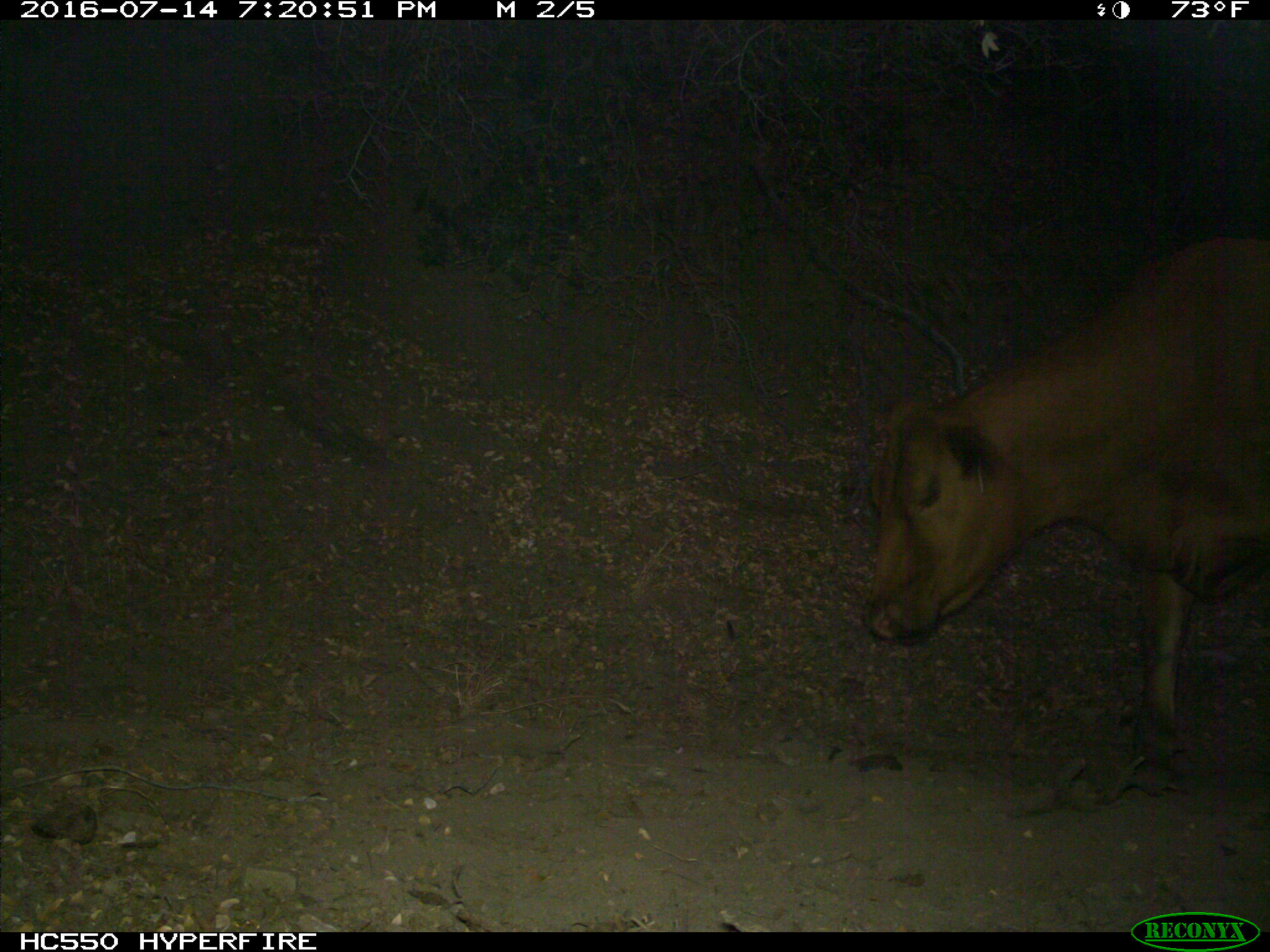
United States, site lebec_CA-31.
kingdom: Animalia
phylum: Chordata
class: Mammalia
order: Artiodactyla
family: Bovidae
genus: Bos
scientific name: Bos taurus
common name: domestic cow